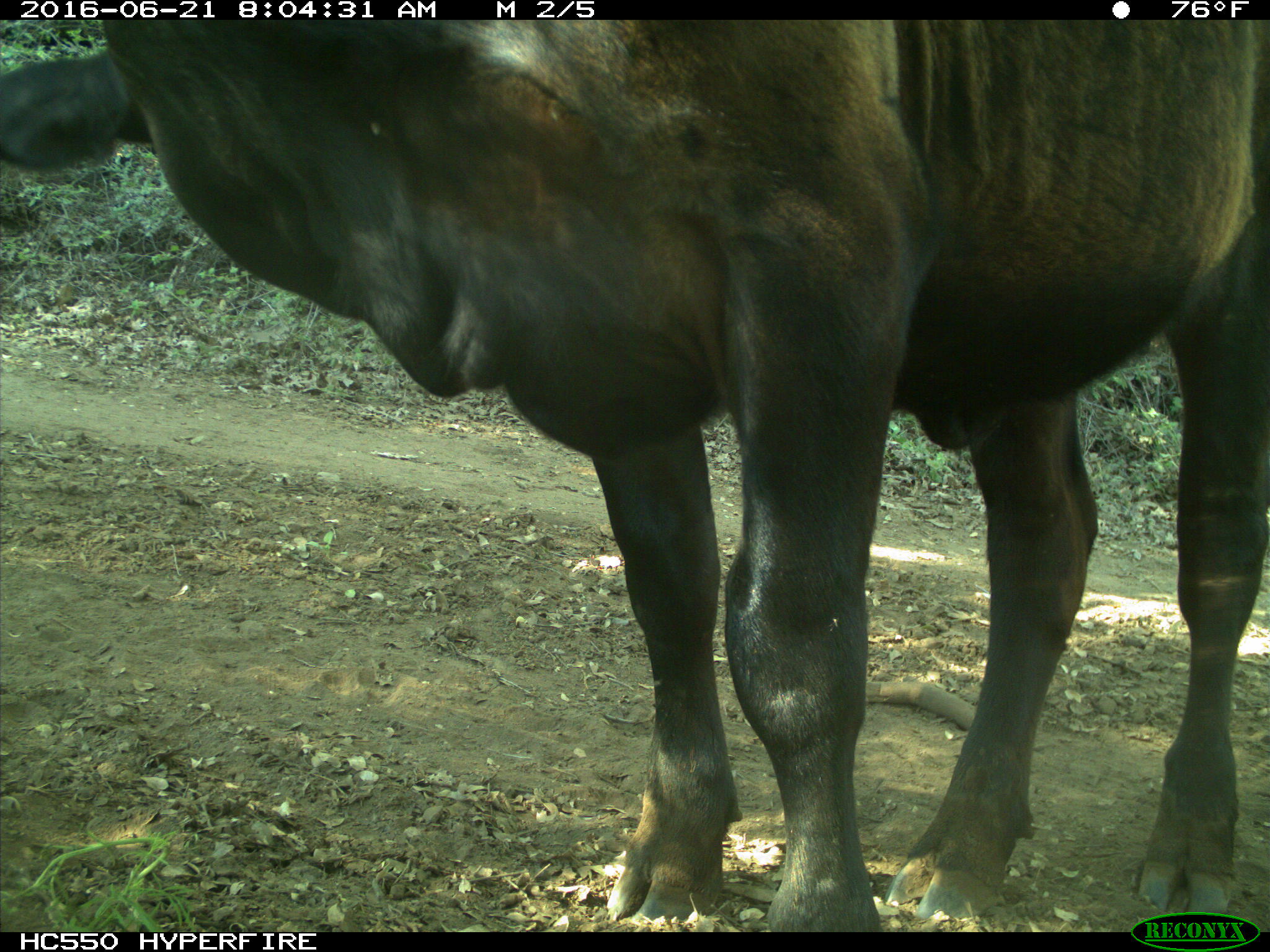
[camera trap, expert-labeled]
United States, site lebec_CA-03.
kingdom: Animalia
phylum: Chordata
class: Mammalia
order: Artiodactyla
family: Bovidae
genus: Bos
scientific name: Bos taurus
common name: domestic cow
Bos taurus (domestic cow).